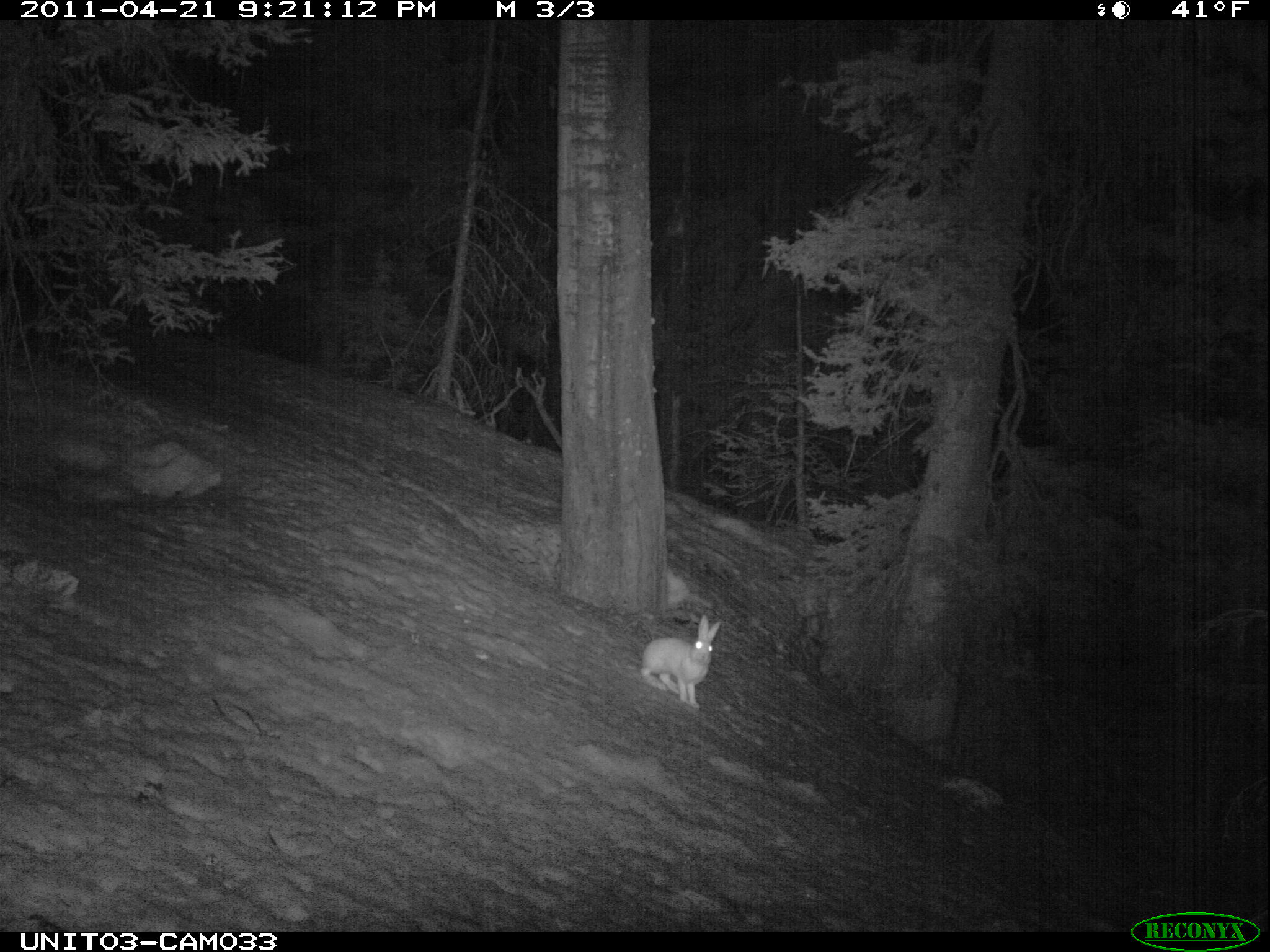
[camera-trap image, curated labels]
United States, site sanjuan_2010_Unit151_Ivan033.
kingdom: Animalia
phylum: Chordata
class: Mammalia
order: Lagomorpha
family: Leporidae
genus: Lepus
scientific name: Lepus americanus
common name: snowshoe hare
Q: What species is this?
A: Lepus americanus (snowshoe hare).